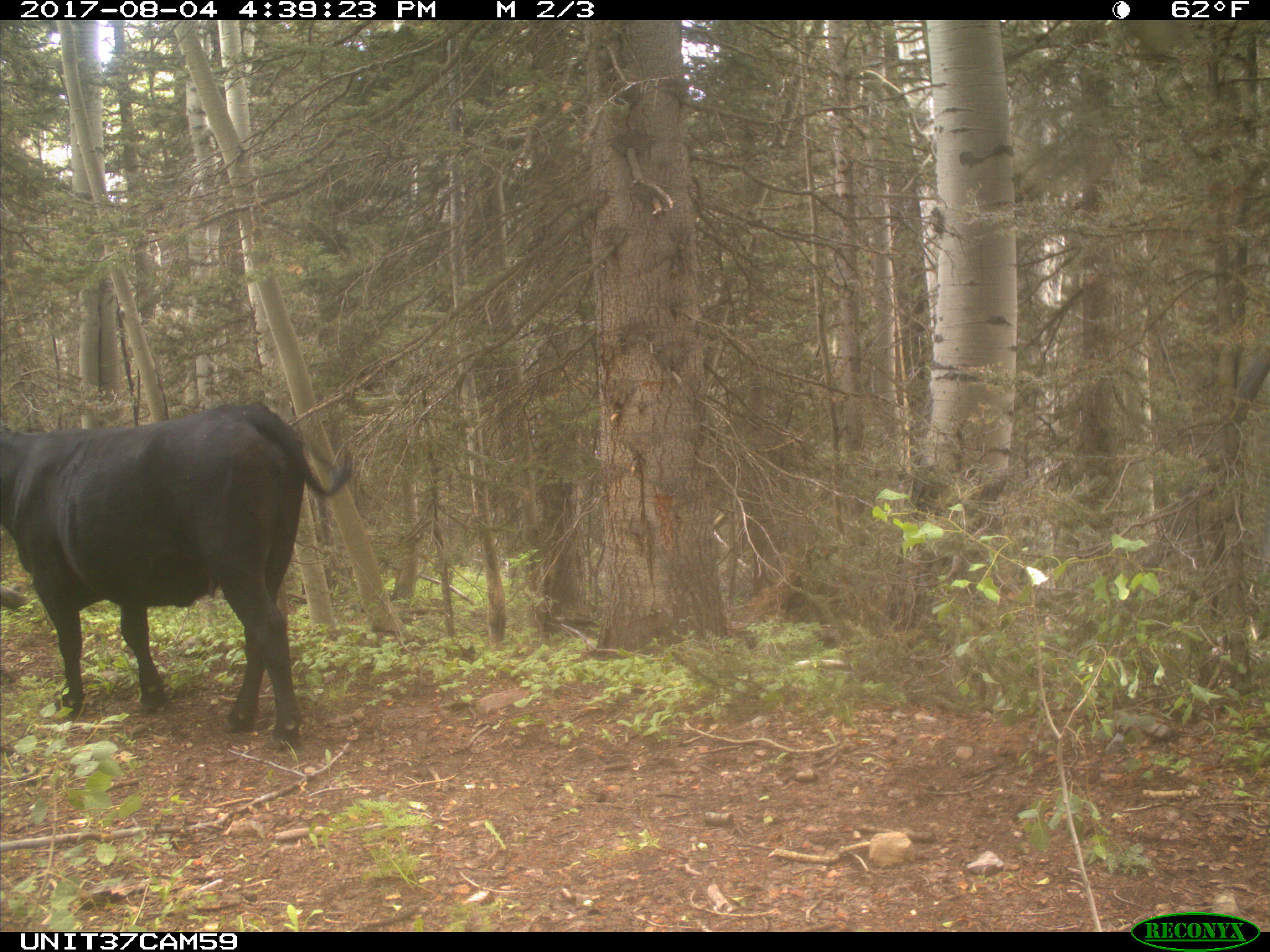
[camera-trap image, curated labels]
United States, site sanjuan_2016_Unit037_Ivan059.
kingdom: Animalia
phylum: Chordata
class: Mammalia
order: Artiodactyla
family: Bovidae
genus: Bos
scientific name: Bos taurus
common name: domestic cow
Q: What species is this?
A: Bos taurus (domestic cow).